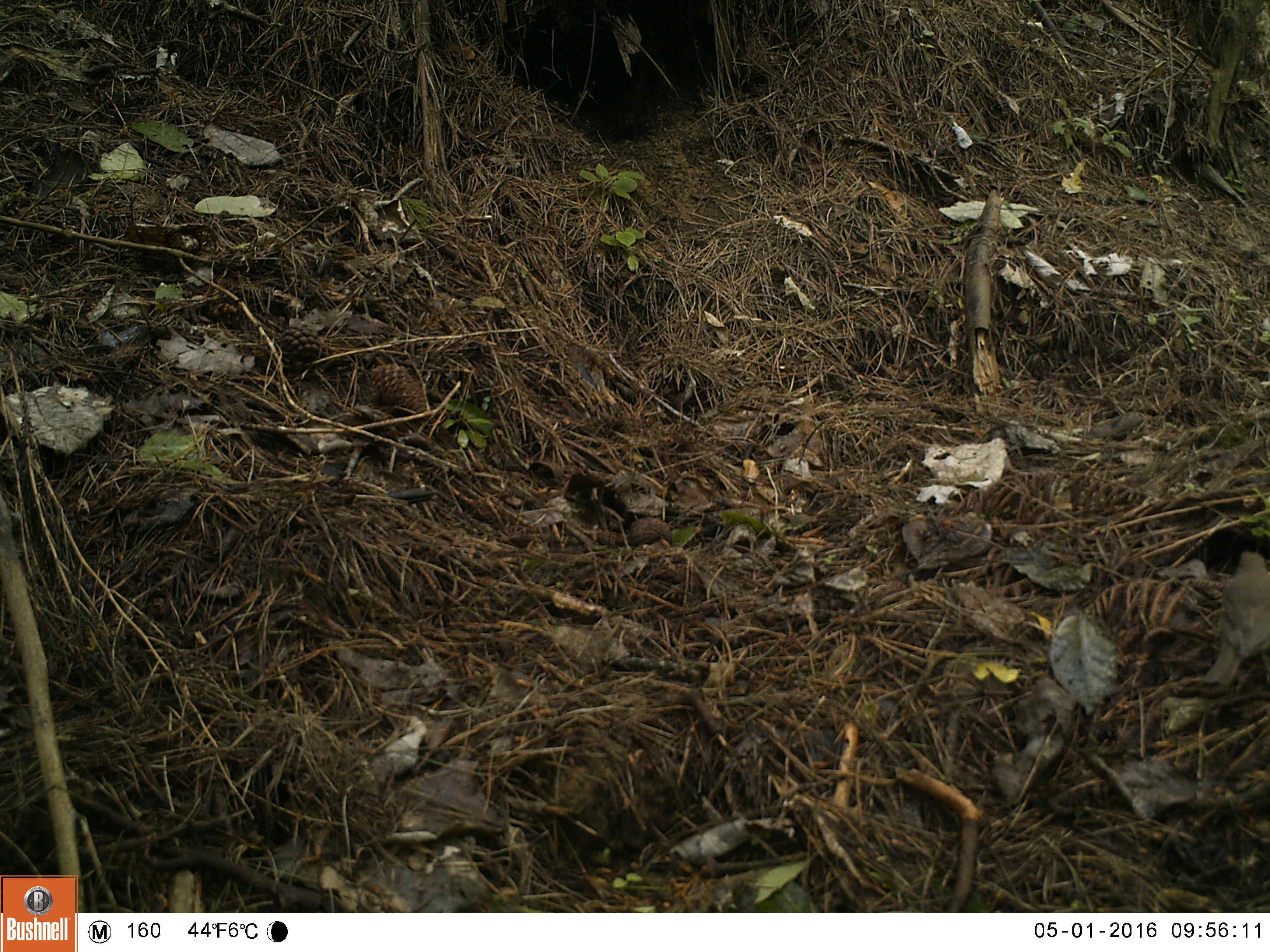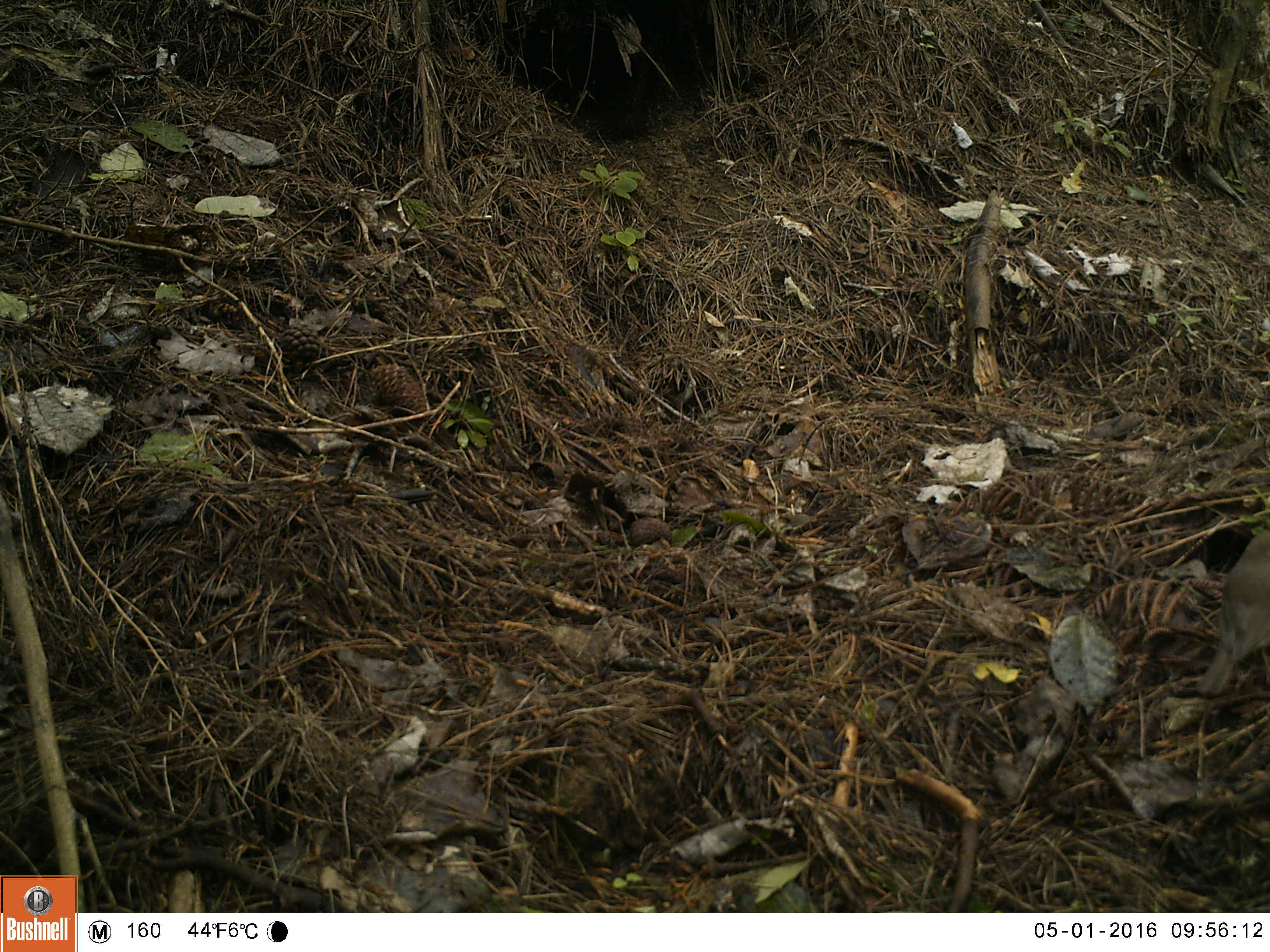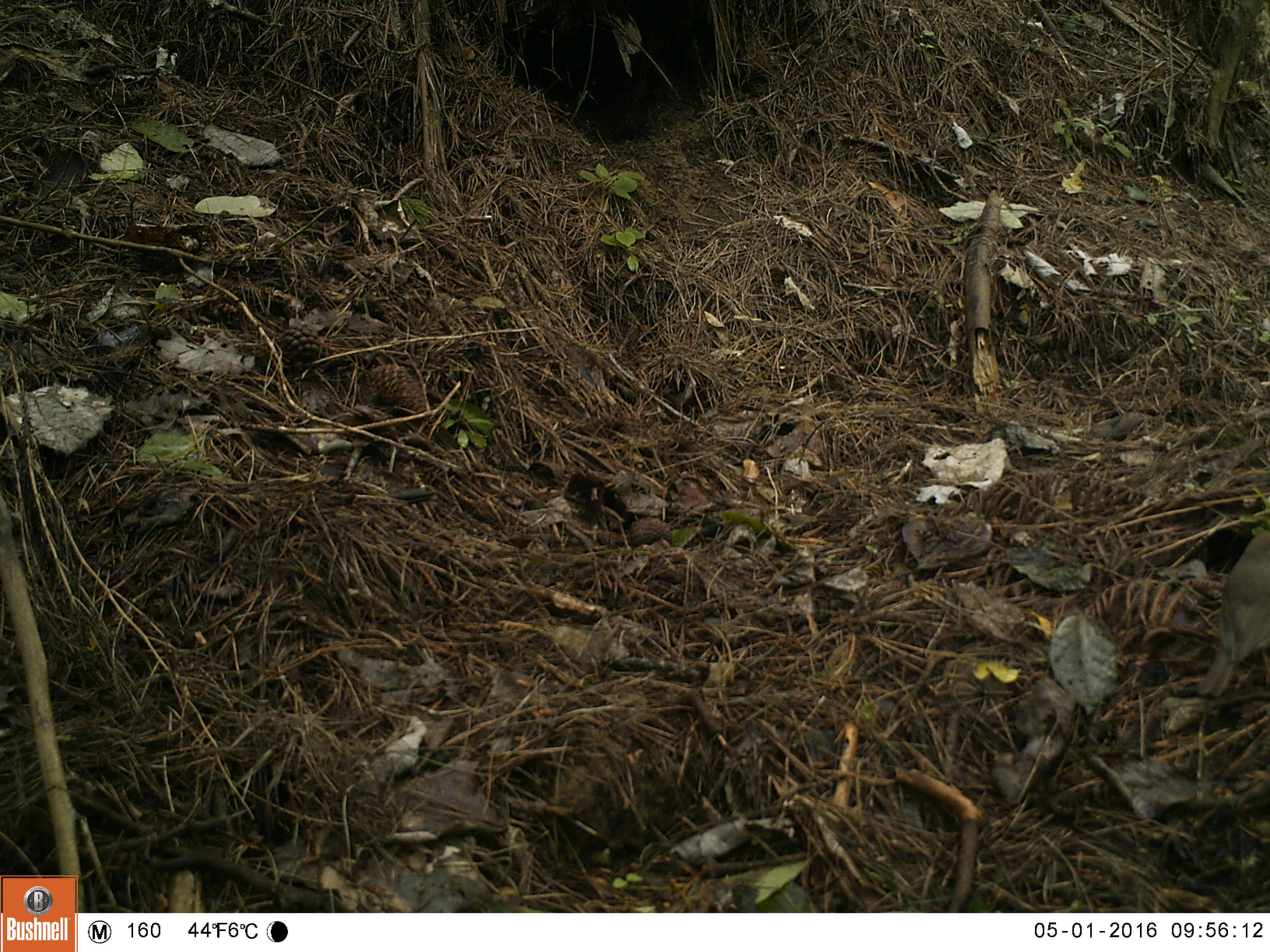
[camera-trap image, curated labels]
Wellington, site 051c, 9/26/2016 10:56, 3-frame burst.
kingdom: Animalia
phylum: Chordata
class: Aves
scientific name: Aves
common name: bird